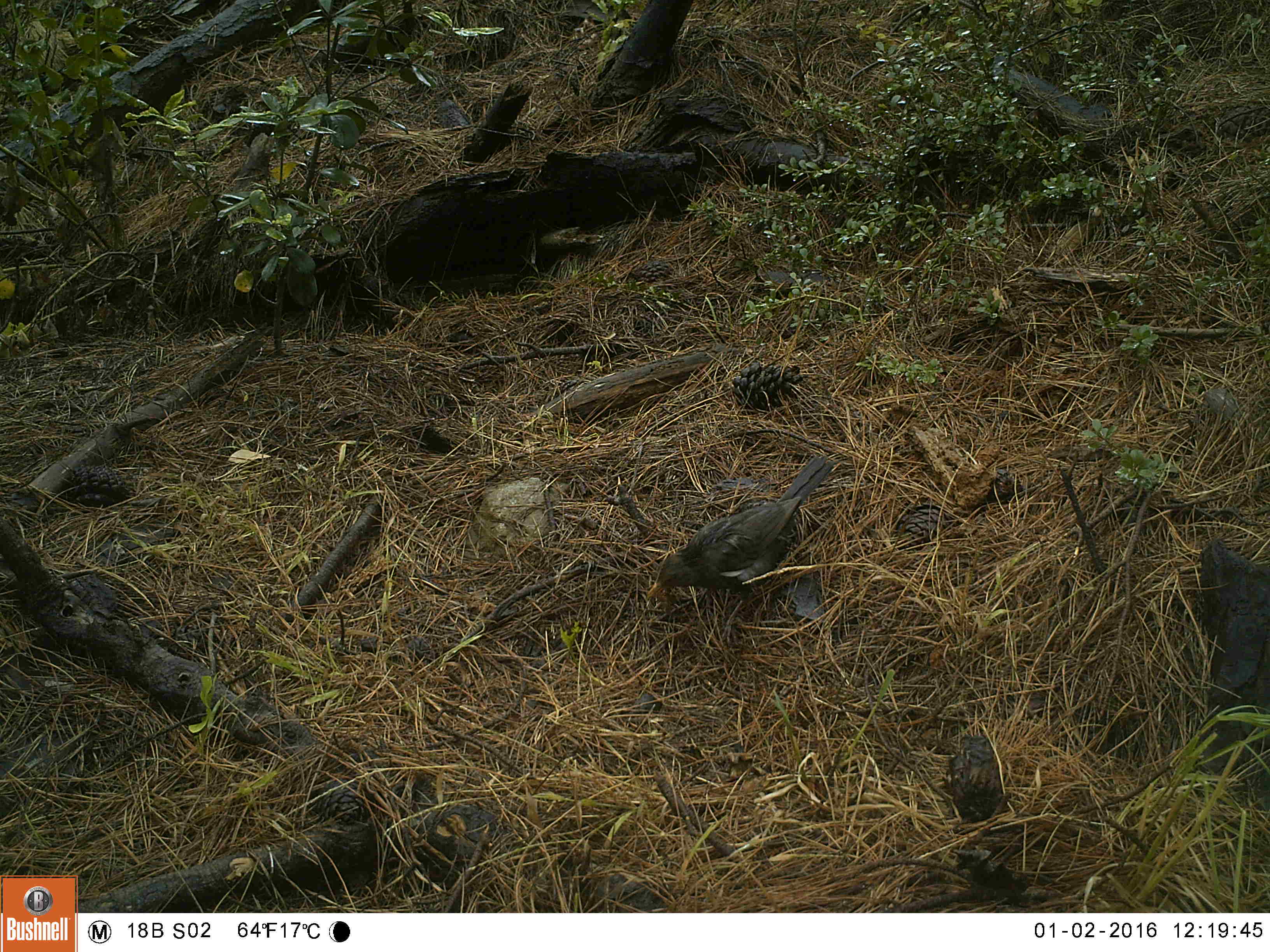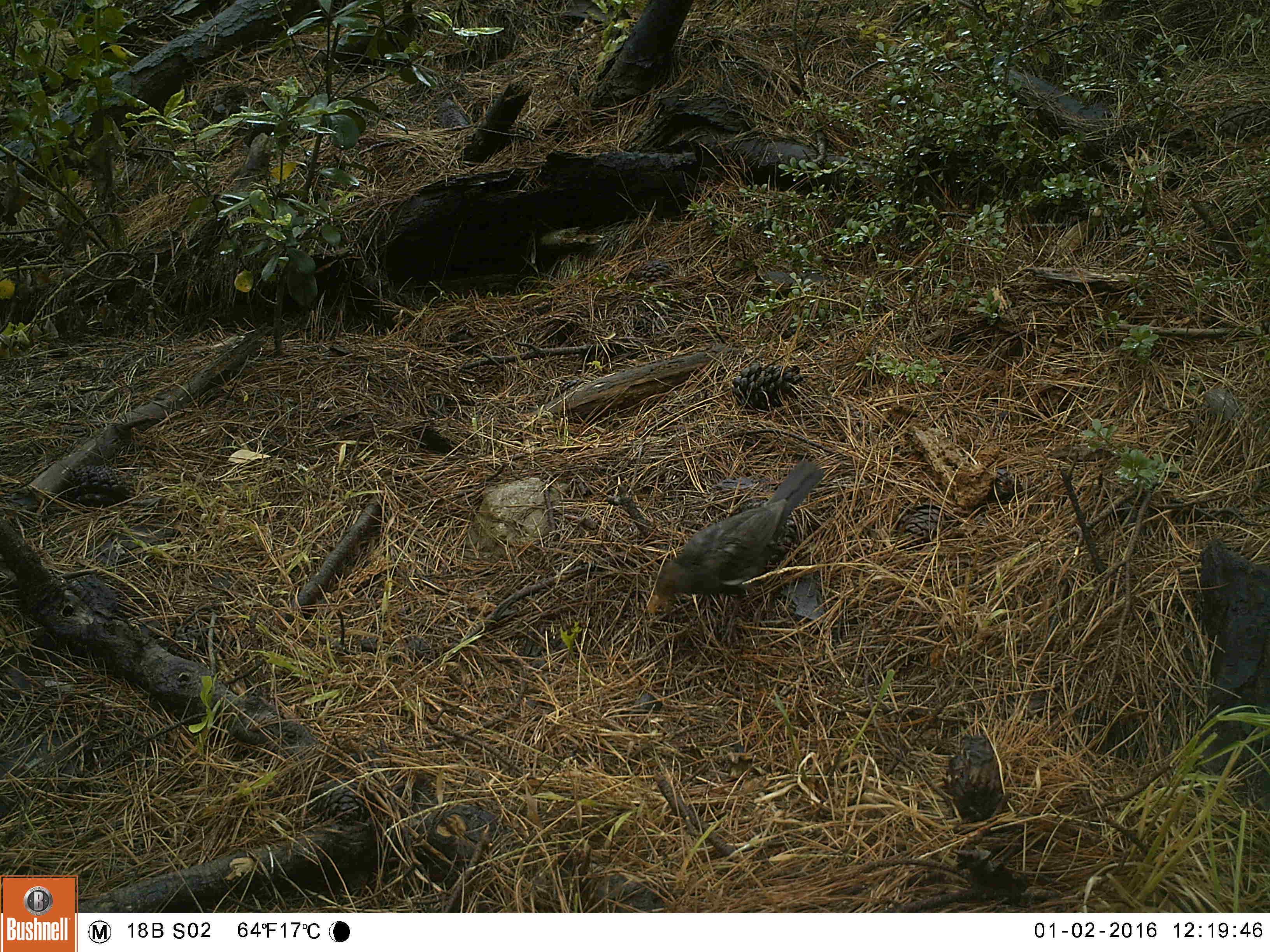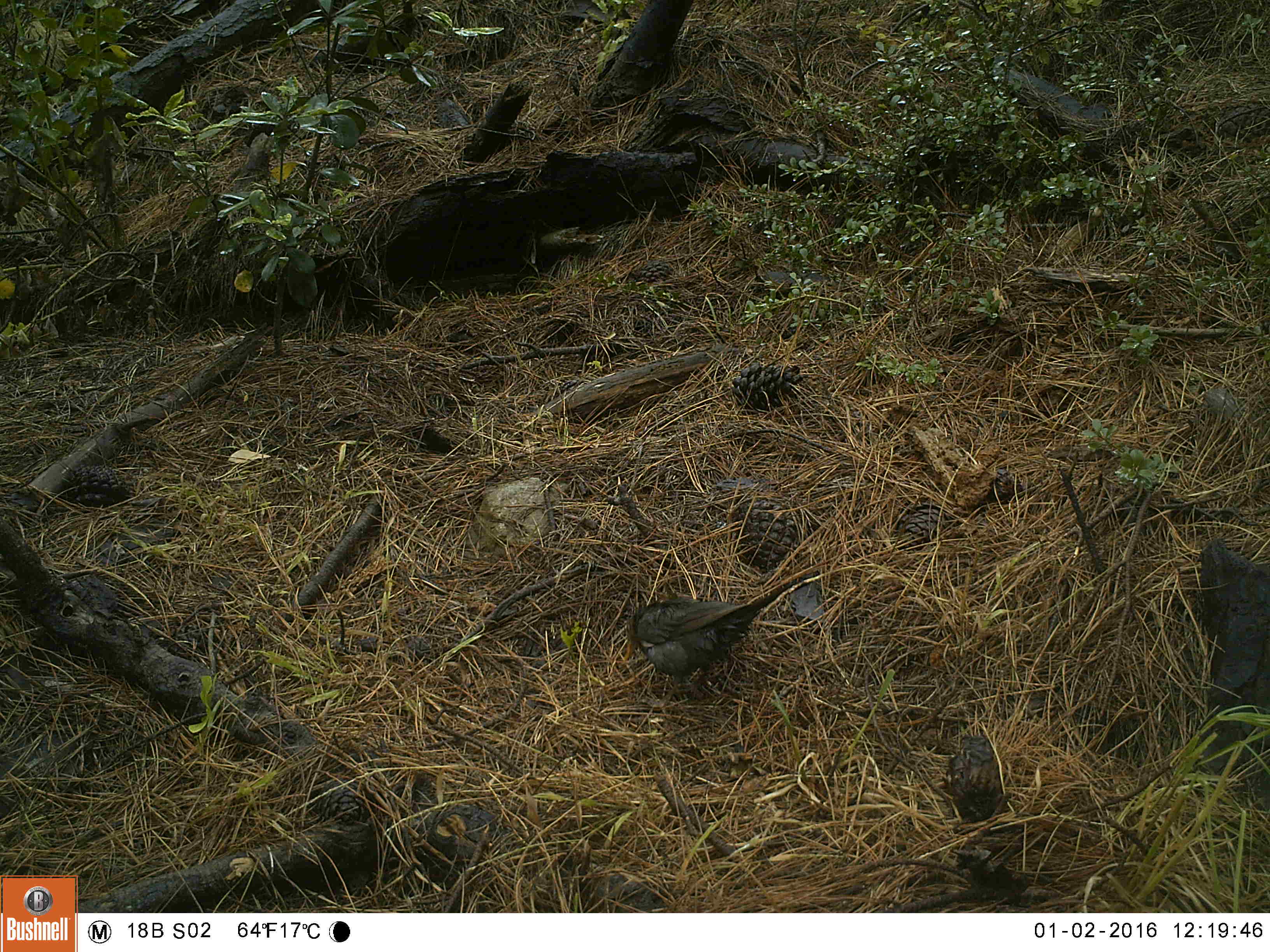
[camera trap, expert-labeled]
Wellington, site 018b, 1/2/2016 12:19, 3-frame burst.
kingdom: Animalia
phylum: Chordata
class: Aves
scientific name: Aves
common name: bird